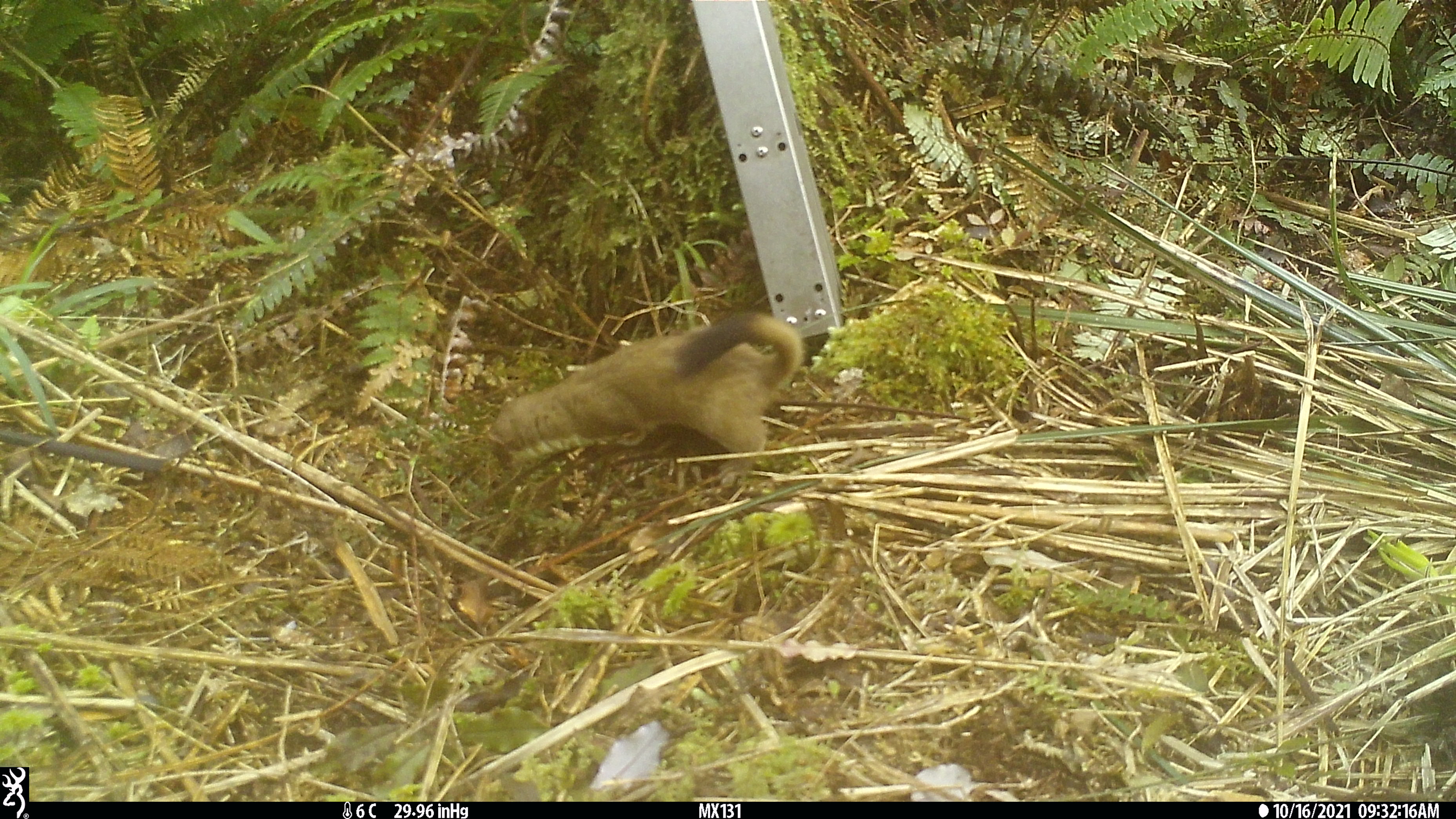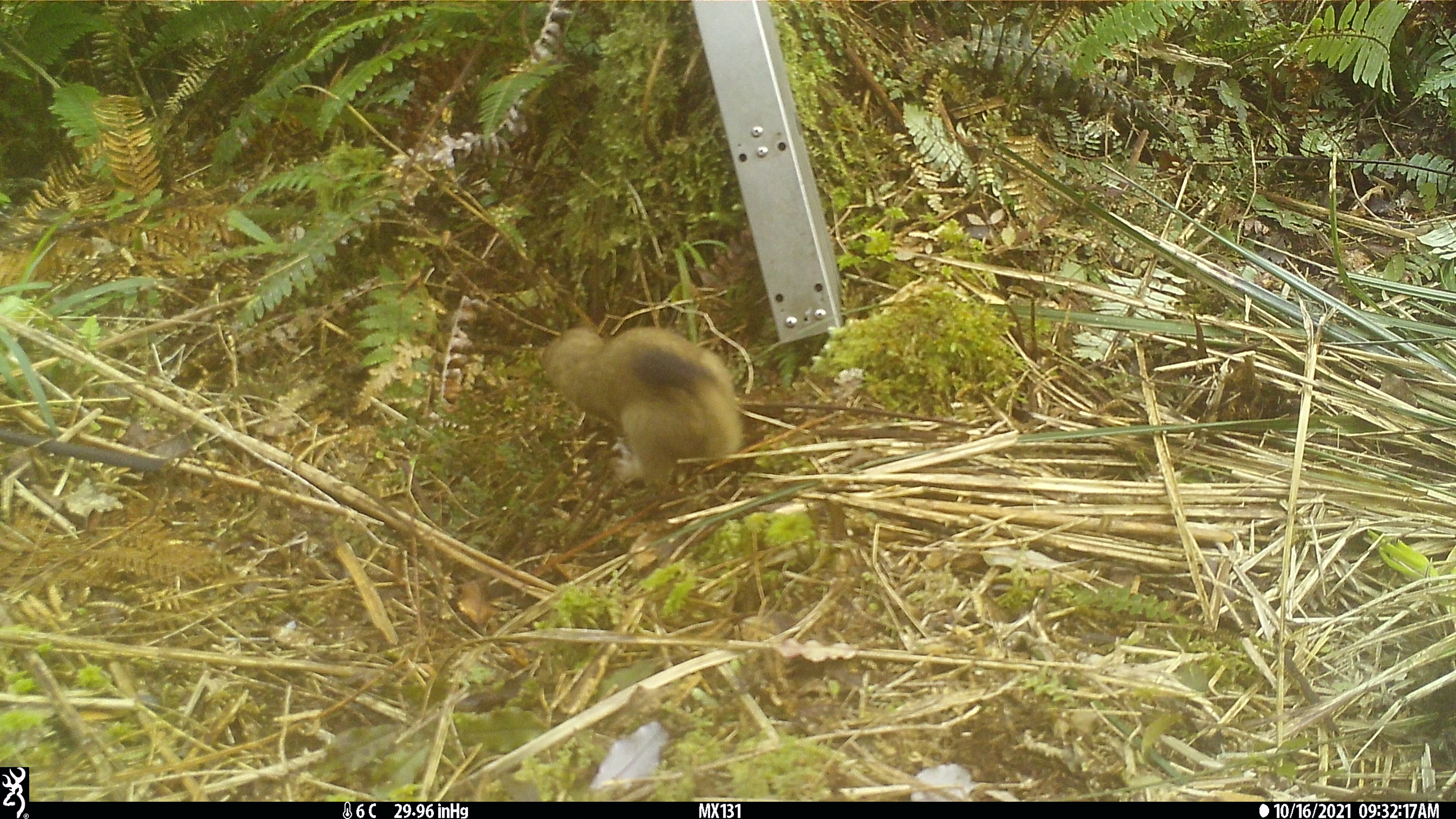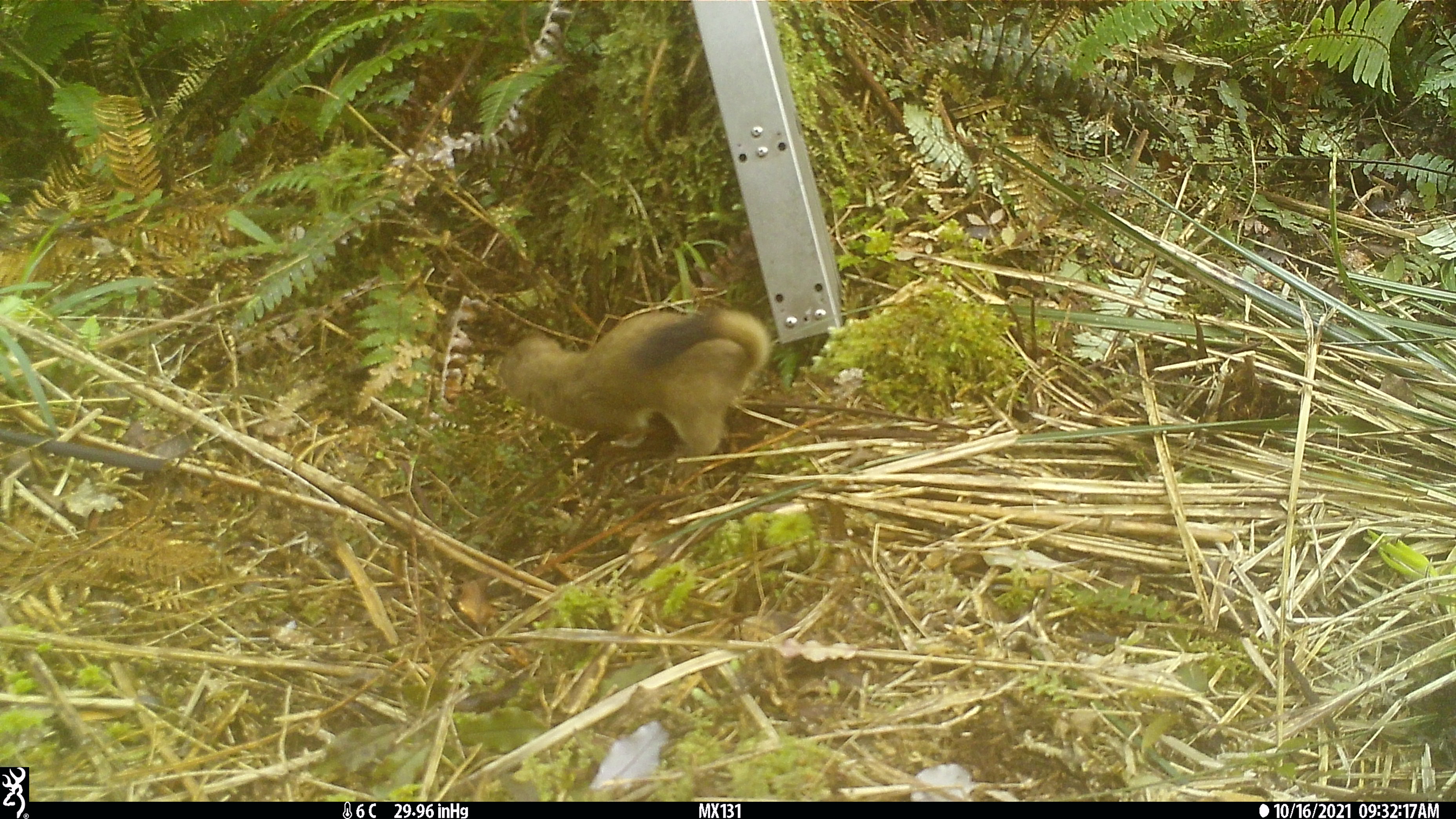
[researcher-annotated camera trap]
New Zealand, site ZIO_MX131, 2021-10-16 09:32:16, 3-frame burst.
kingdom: Animalia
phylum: Chordata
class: Mammalia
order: Carnivora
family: Mustelidae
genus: Mustela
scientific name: Mustela erminea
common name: stoat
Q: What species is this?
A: Stoat (Mustela erminea).